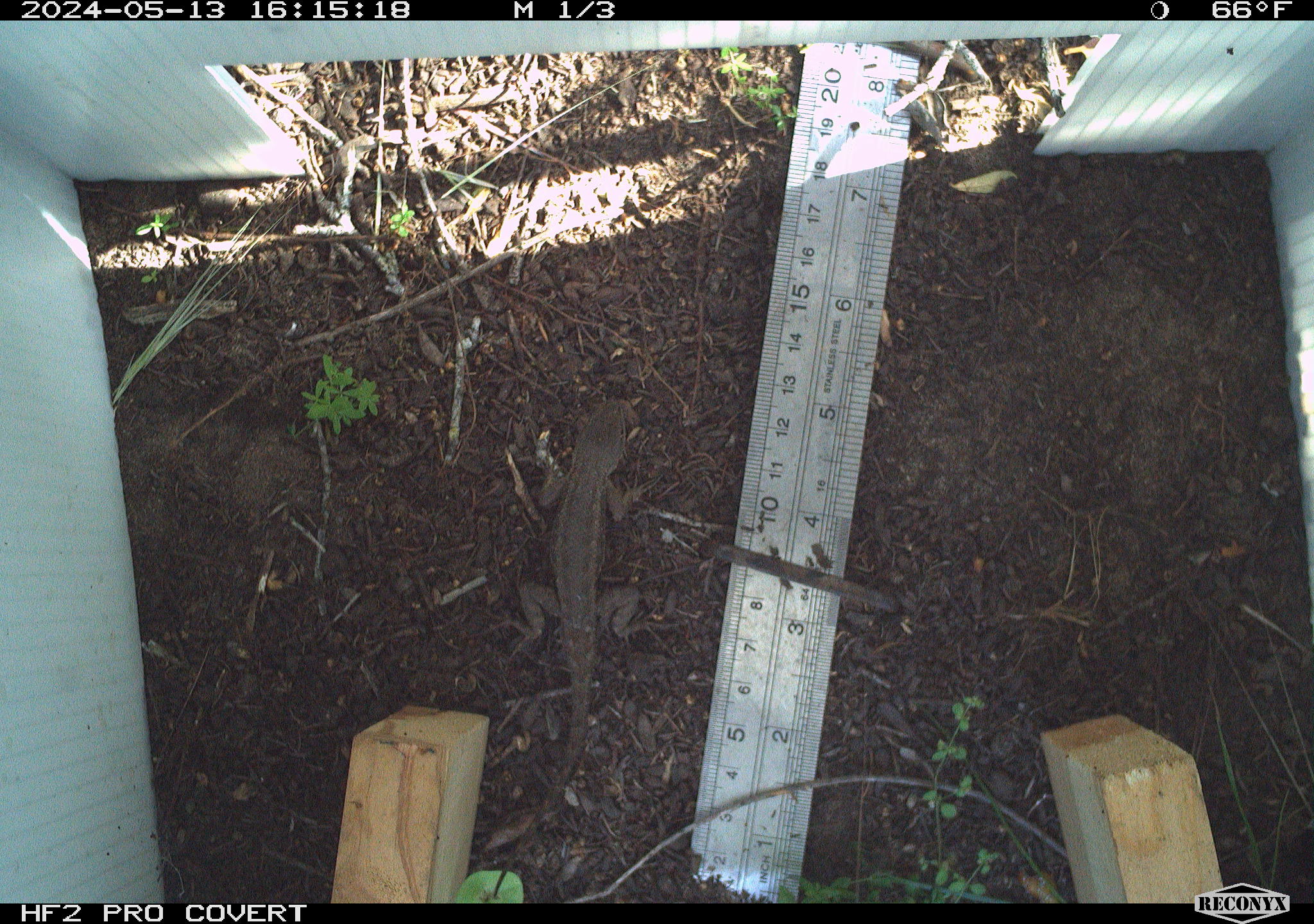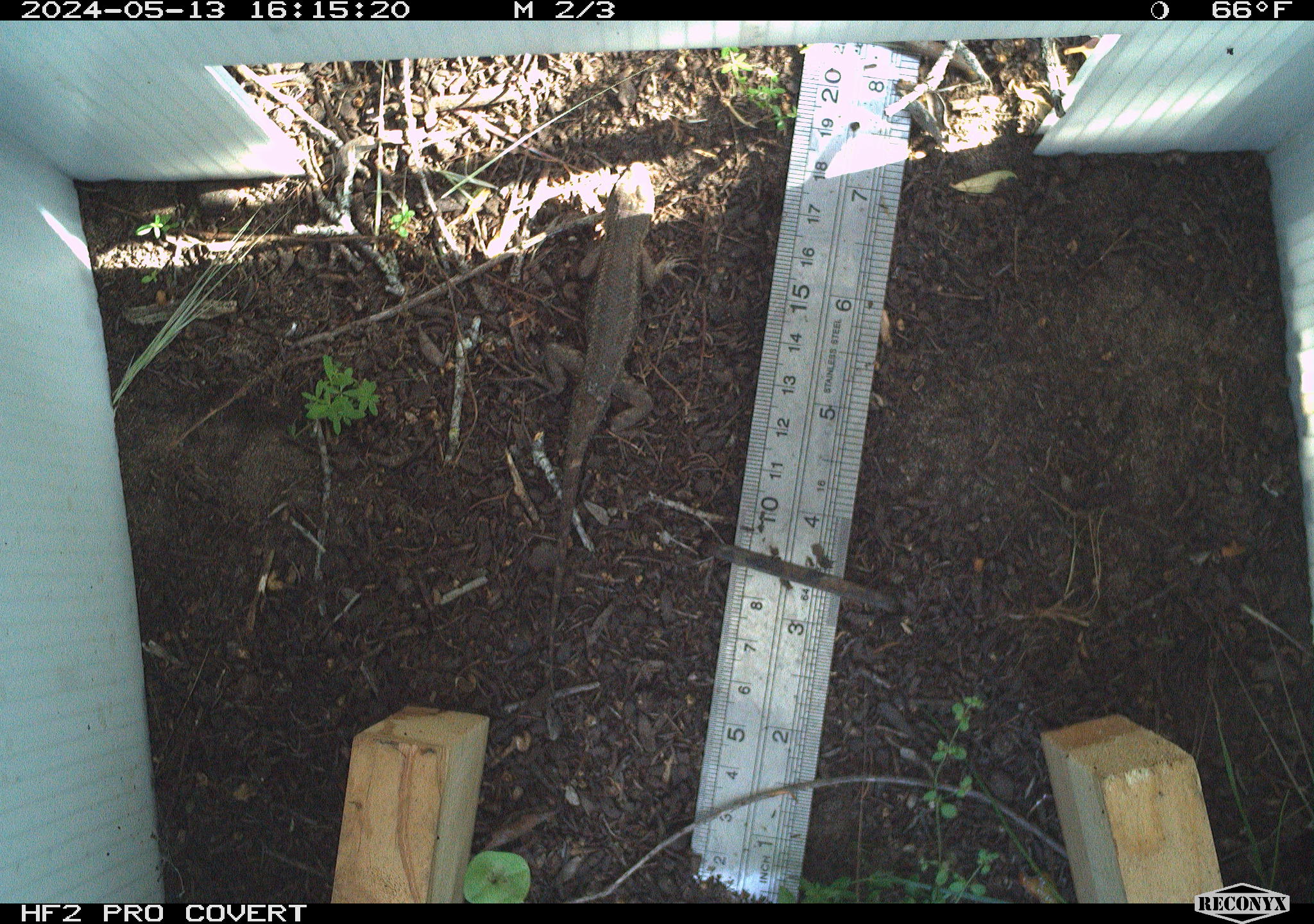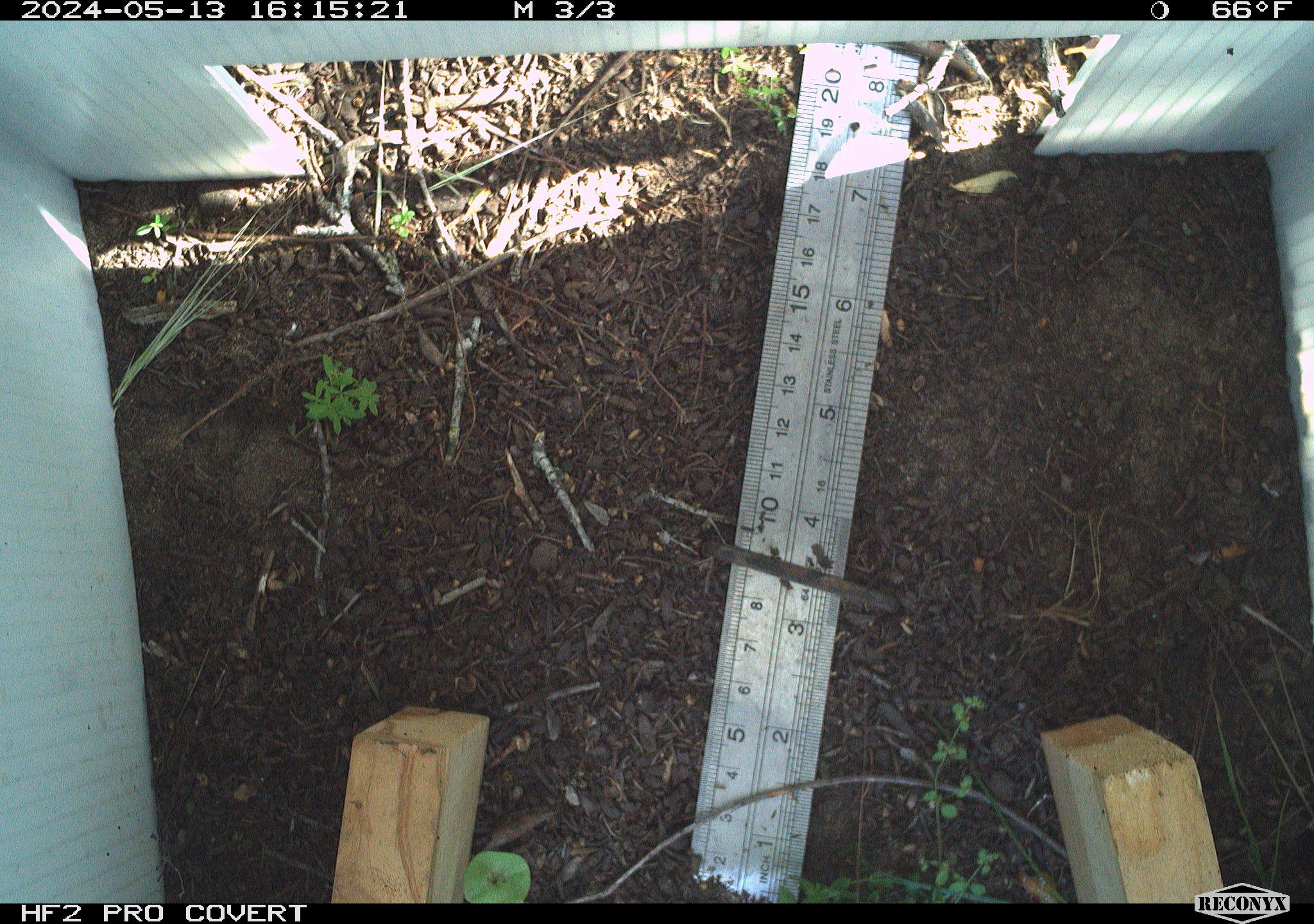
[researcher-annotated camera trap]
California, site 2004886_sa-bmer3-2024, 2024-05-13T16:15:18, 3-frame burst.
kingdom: Animalia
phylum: Chordata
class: Reptilia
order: Squamata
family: Phrynosomatidae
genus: Sceloporus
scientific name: Sceloporus occidentalis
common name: western fence lizard